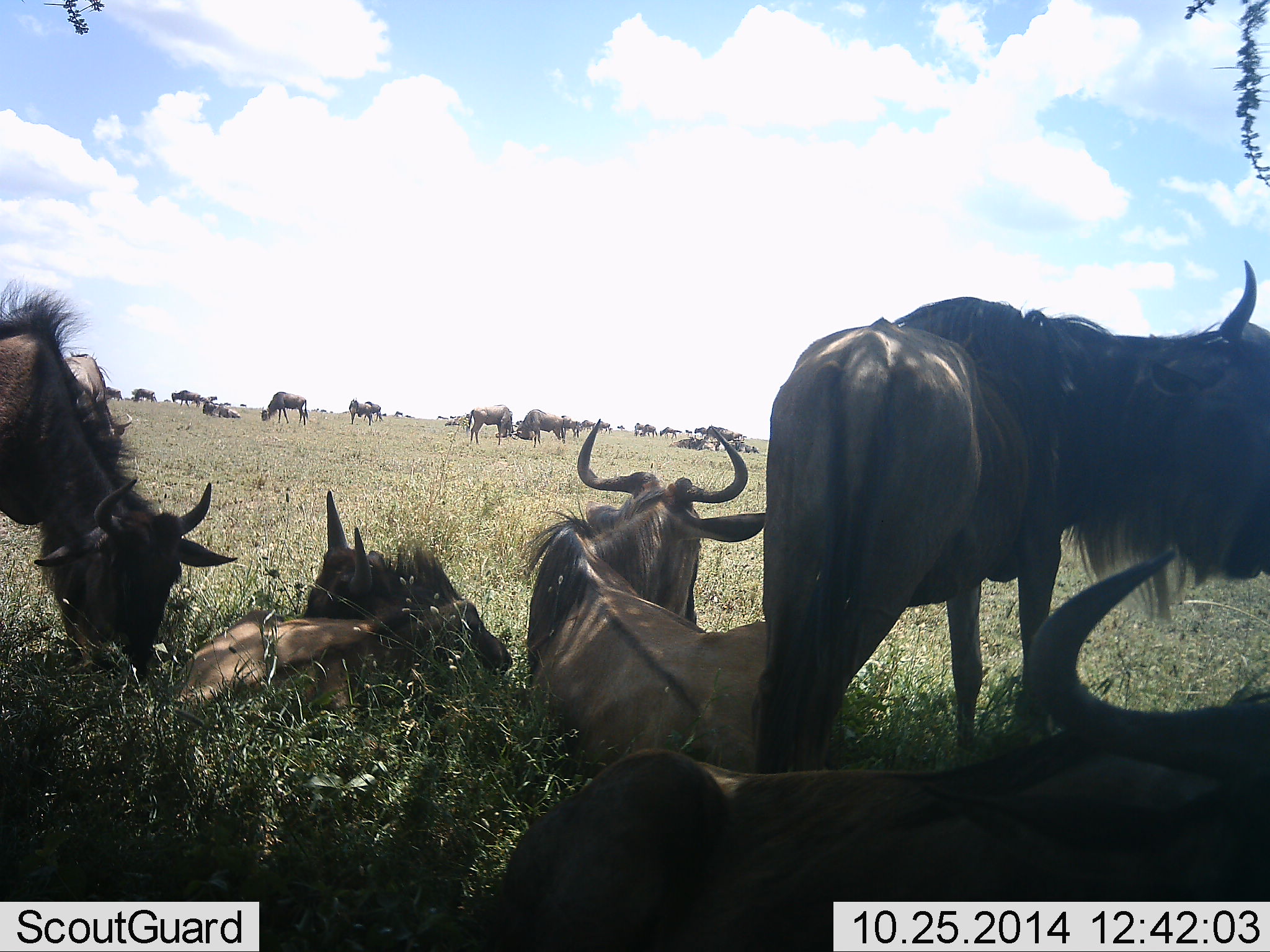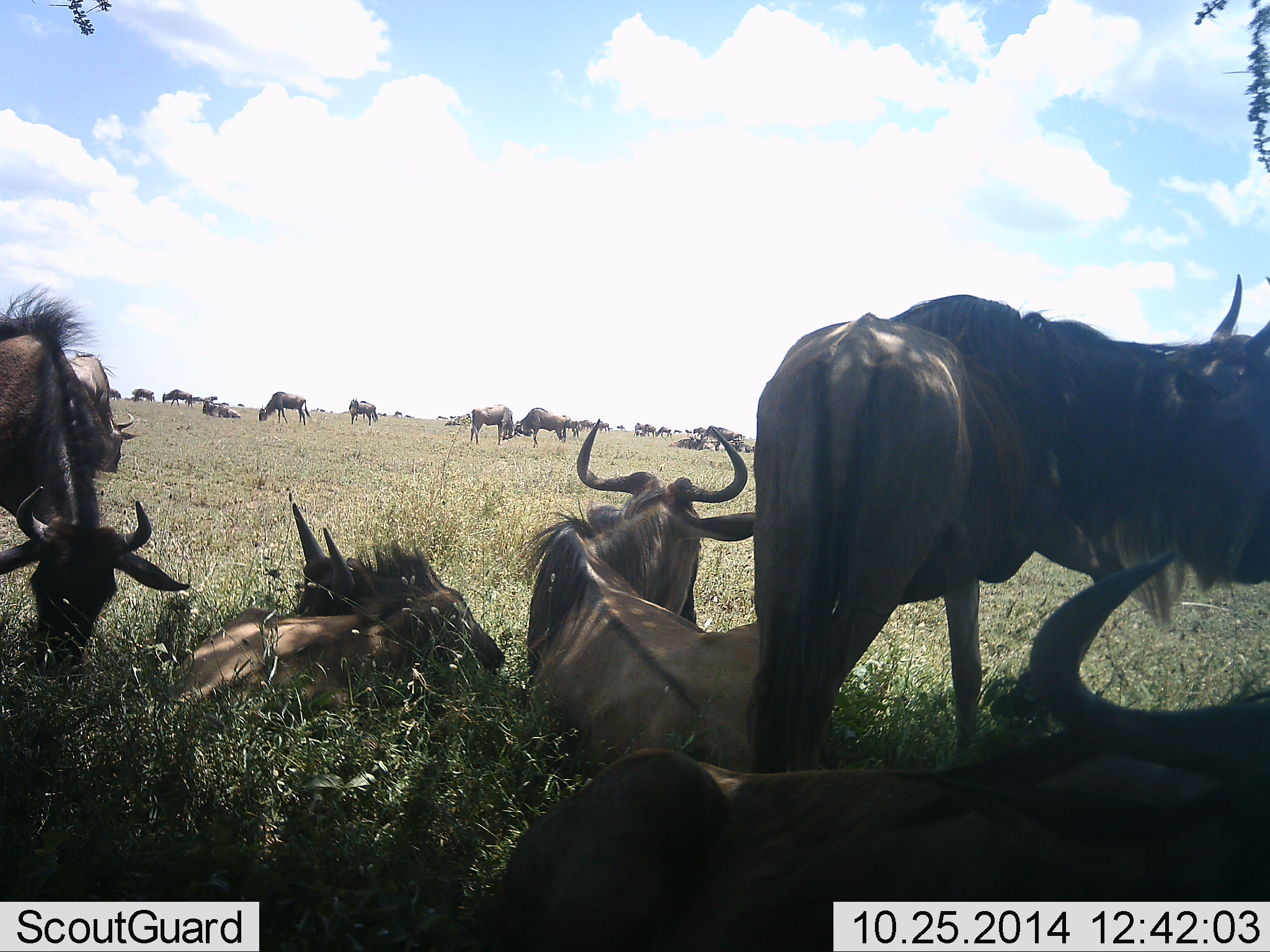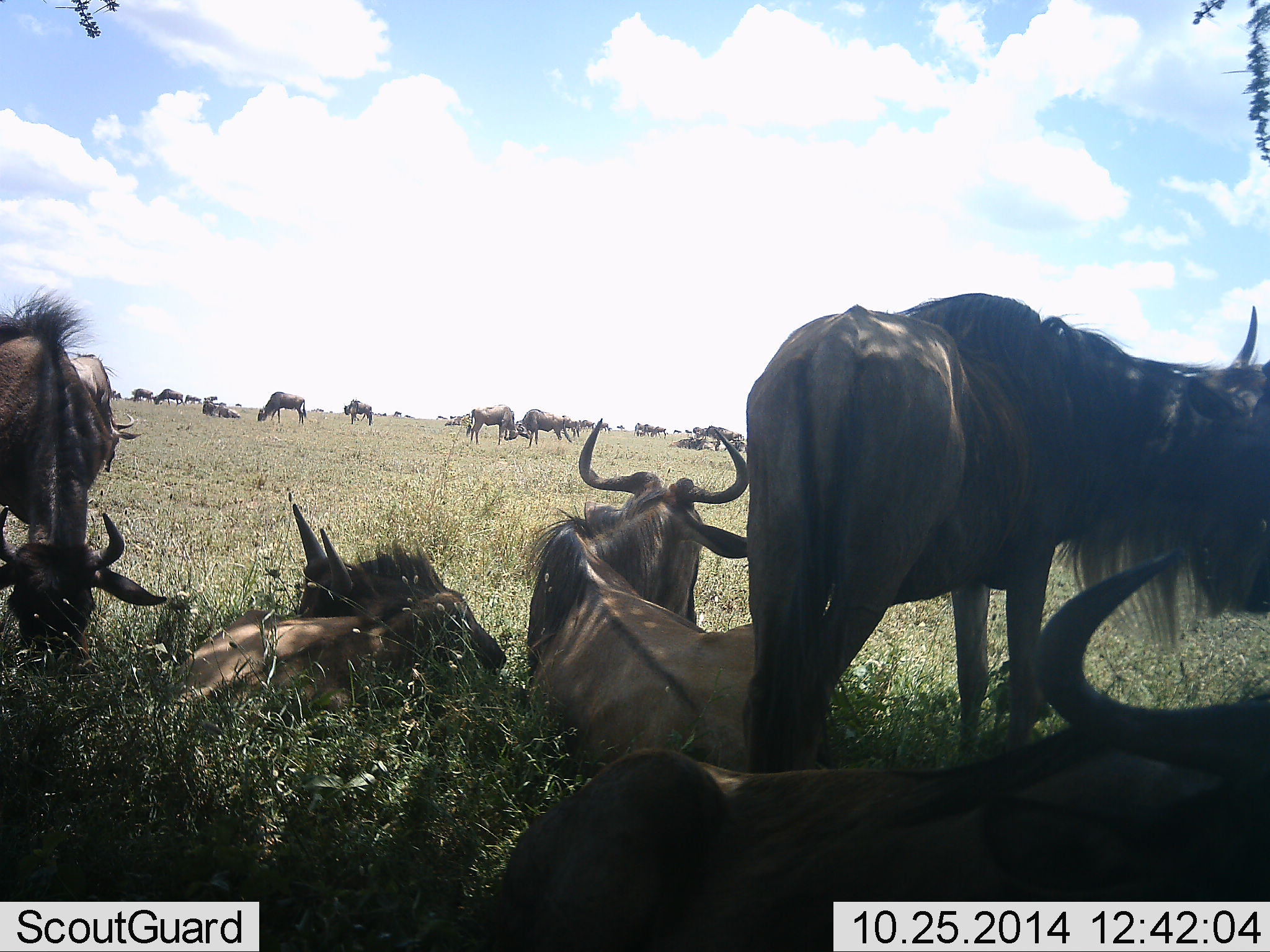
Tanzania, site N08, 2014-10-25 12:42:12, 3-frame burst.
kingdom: Animalia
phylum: Chordata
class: Mammalia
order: Artiodactyla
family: Bovidae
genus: Connochaetes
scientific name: Connochaetes taurinus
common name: blue wildebeest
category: wildebeest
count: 11-50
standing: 60%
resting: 100%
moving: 70%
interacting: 40%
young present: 20%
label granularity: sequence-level